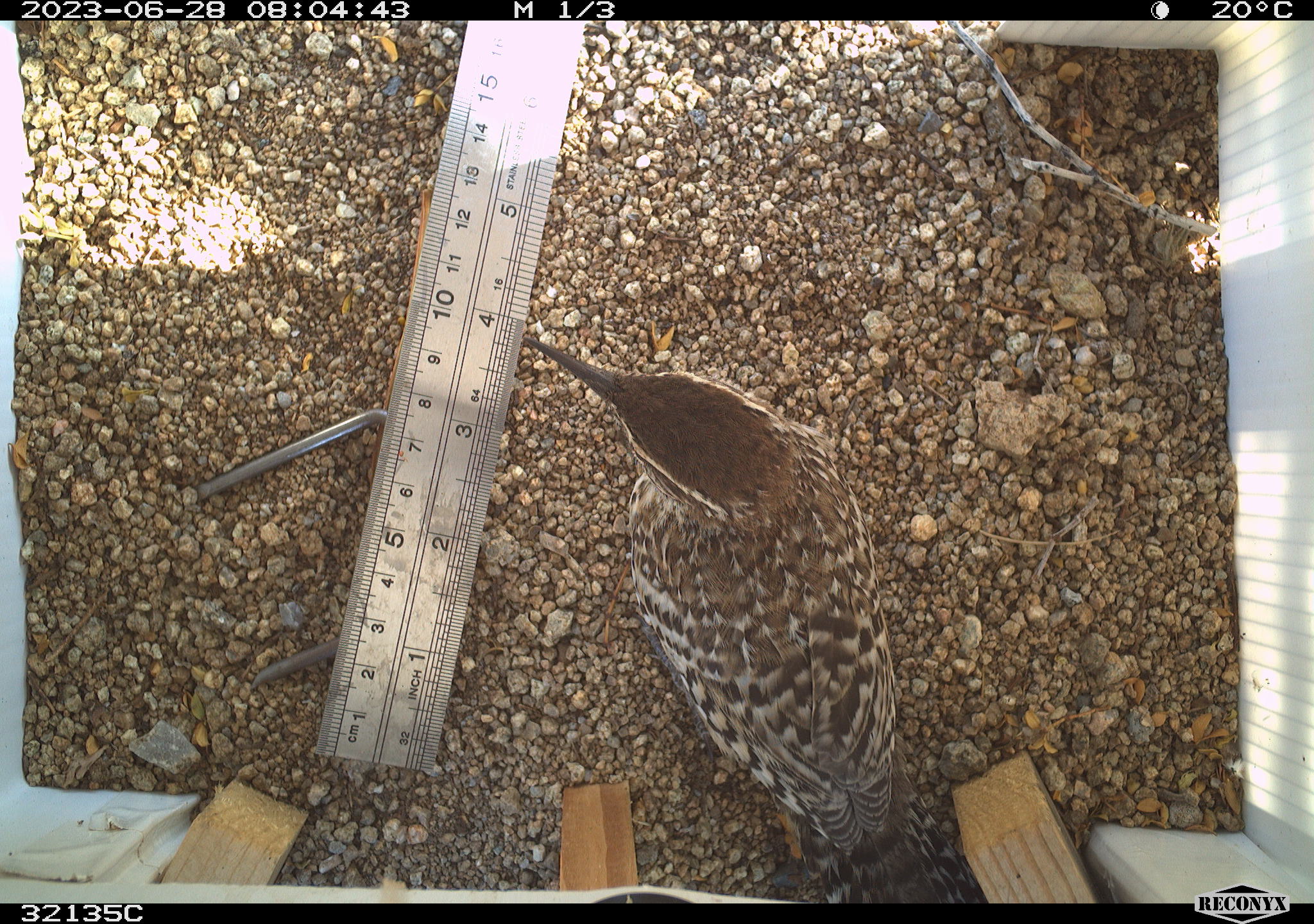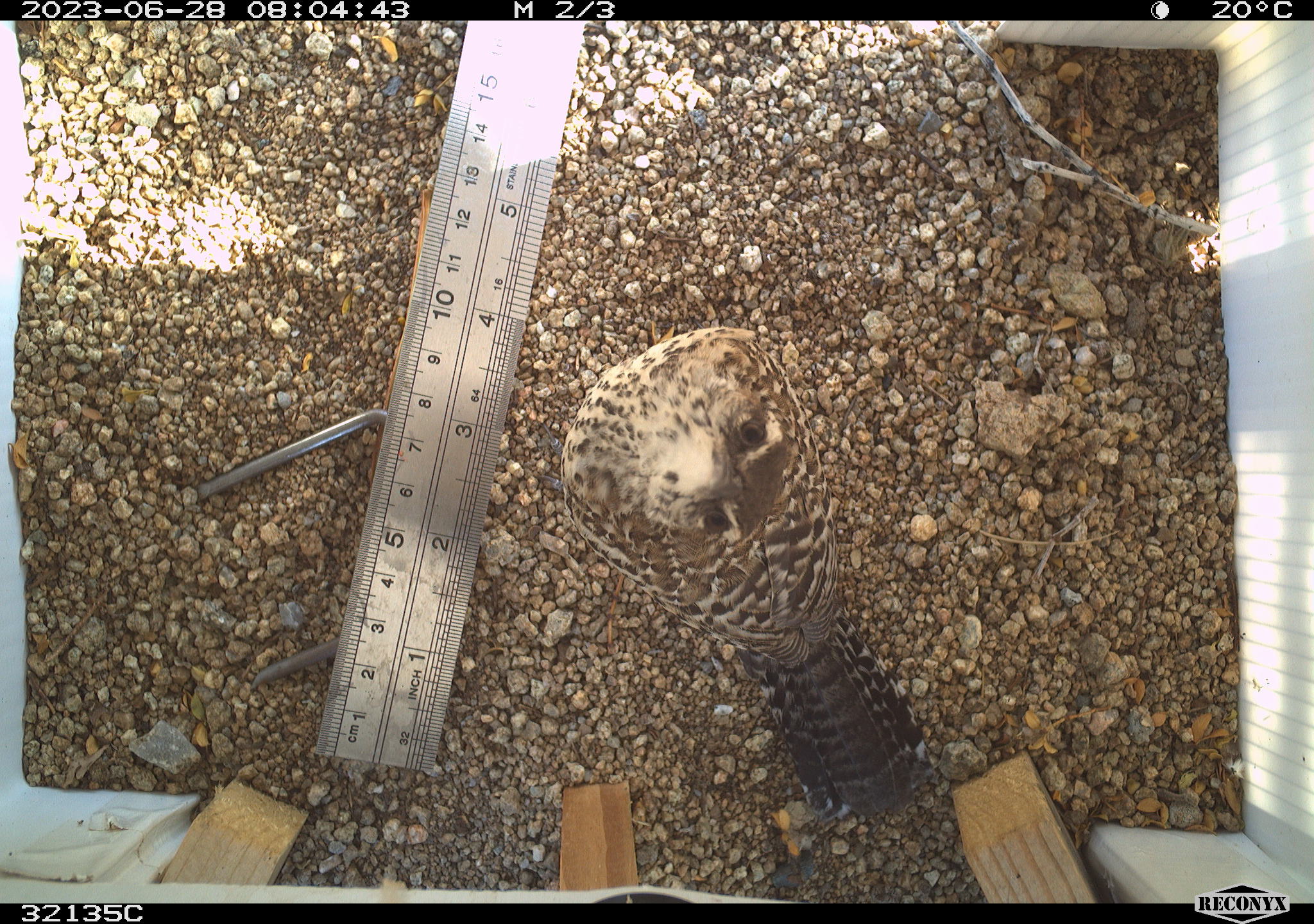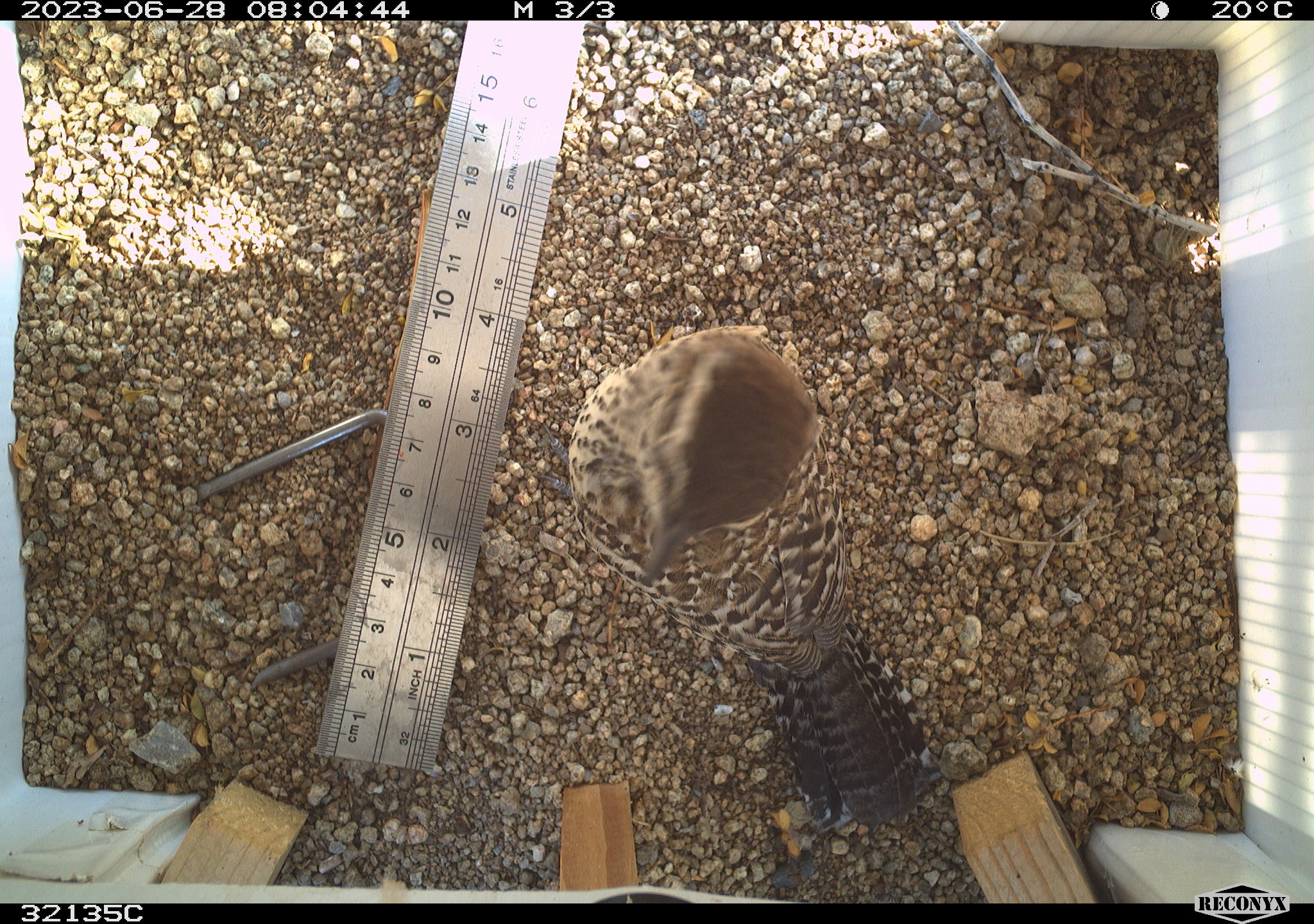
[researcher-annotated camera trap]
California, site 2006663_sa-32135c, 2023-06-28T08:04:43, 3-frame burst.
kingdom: Animalia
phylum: Chordata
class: Aves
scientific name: Aves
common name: bird